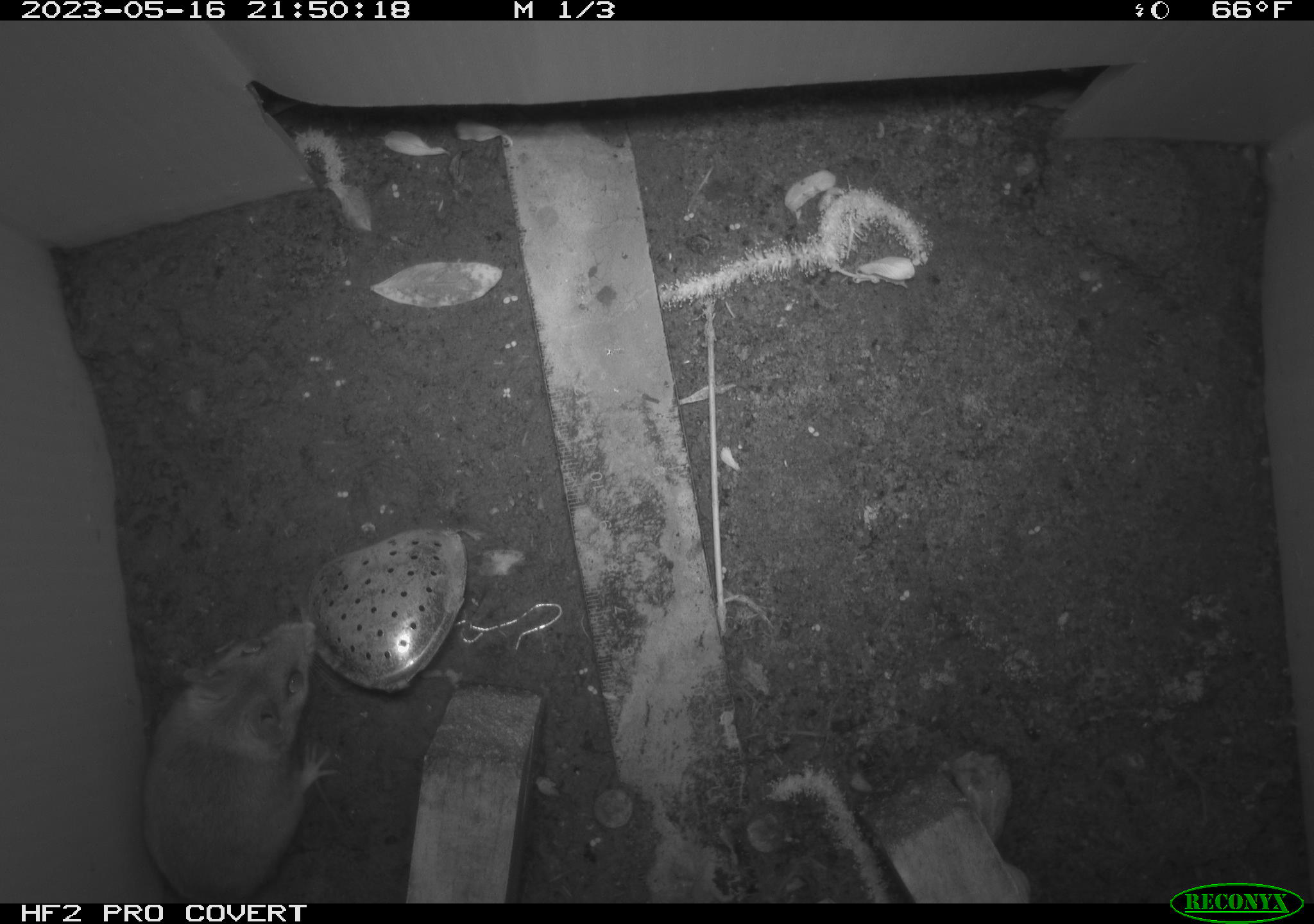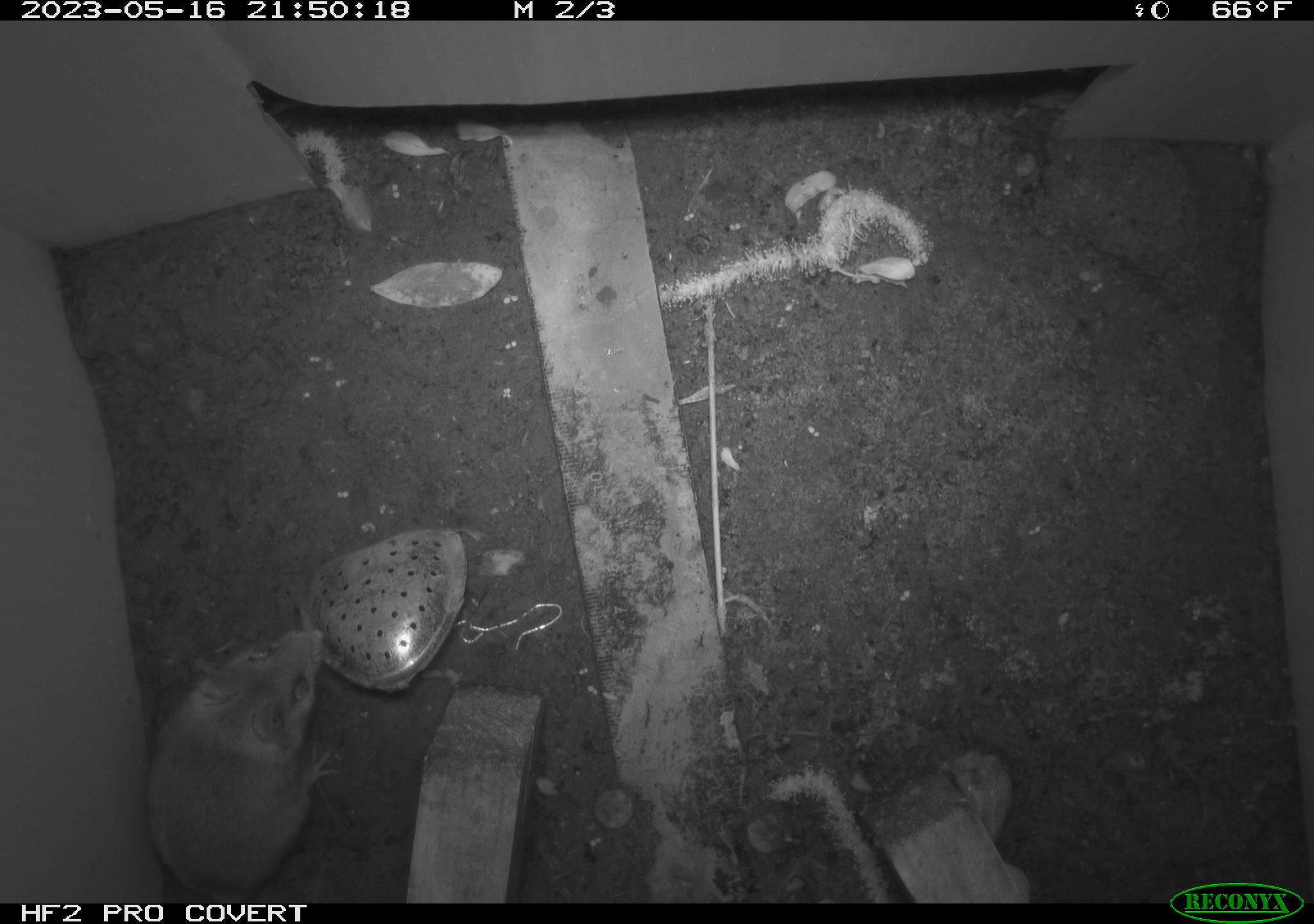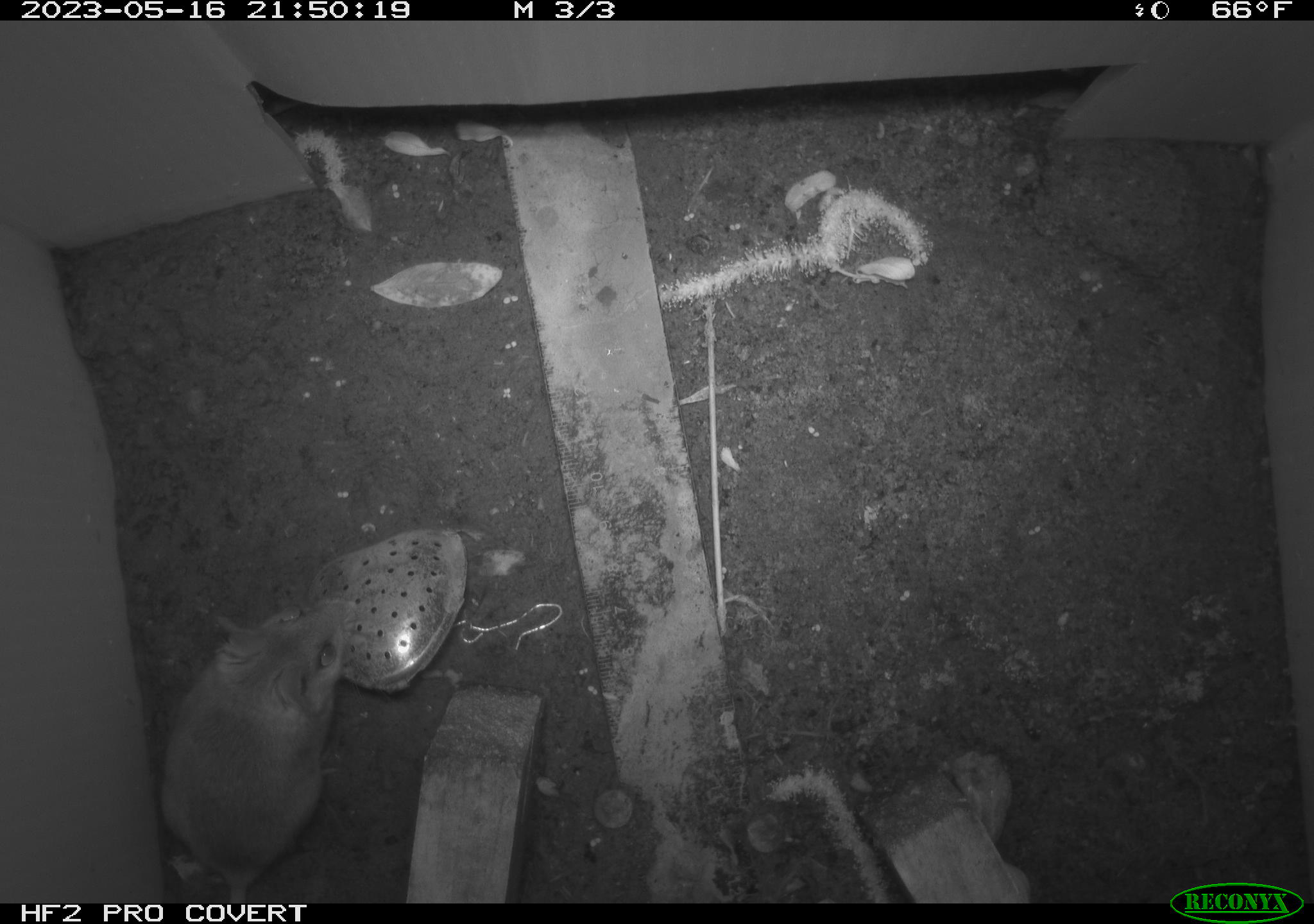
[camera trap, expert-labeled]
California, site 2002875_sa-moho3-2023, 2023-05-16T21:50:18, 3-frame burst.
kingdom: Animalia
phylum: Chordata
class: Mammalia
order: Rodentia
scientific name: Rodentia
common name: mouse species